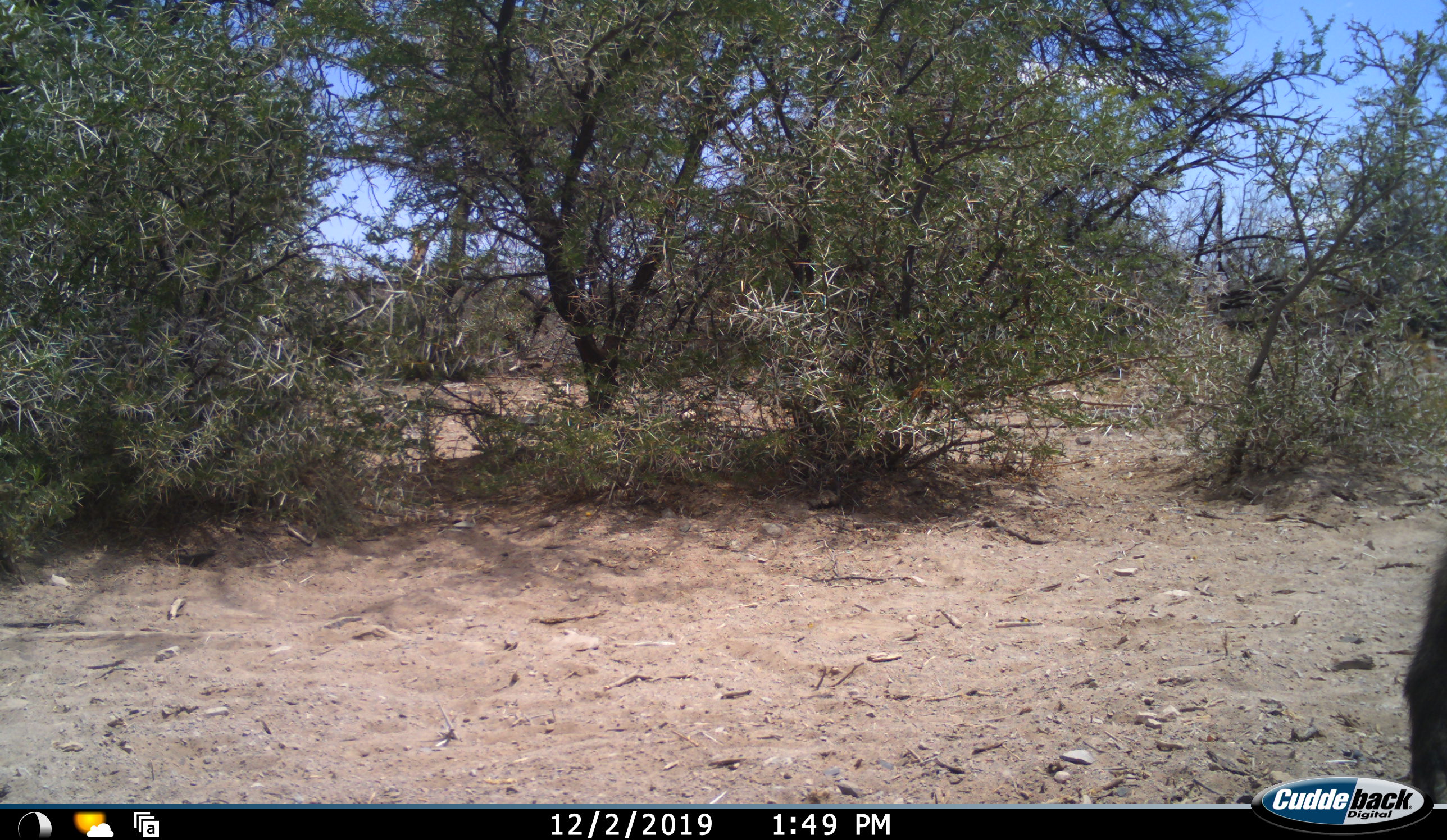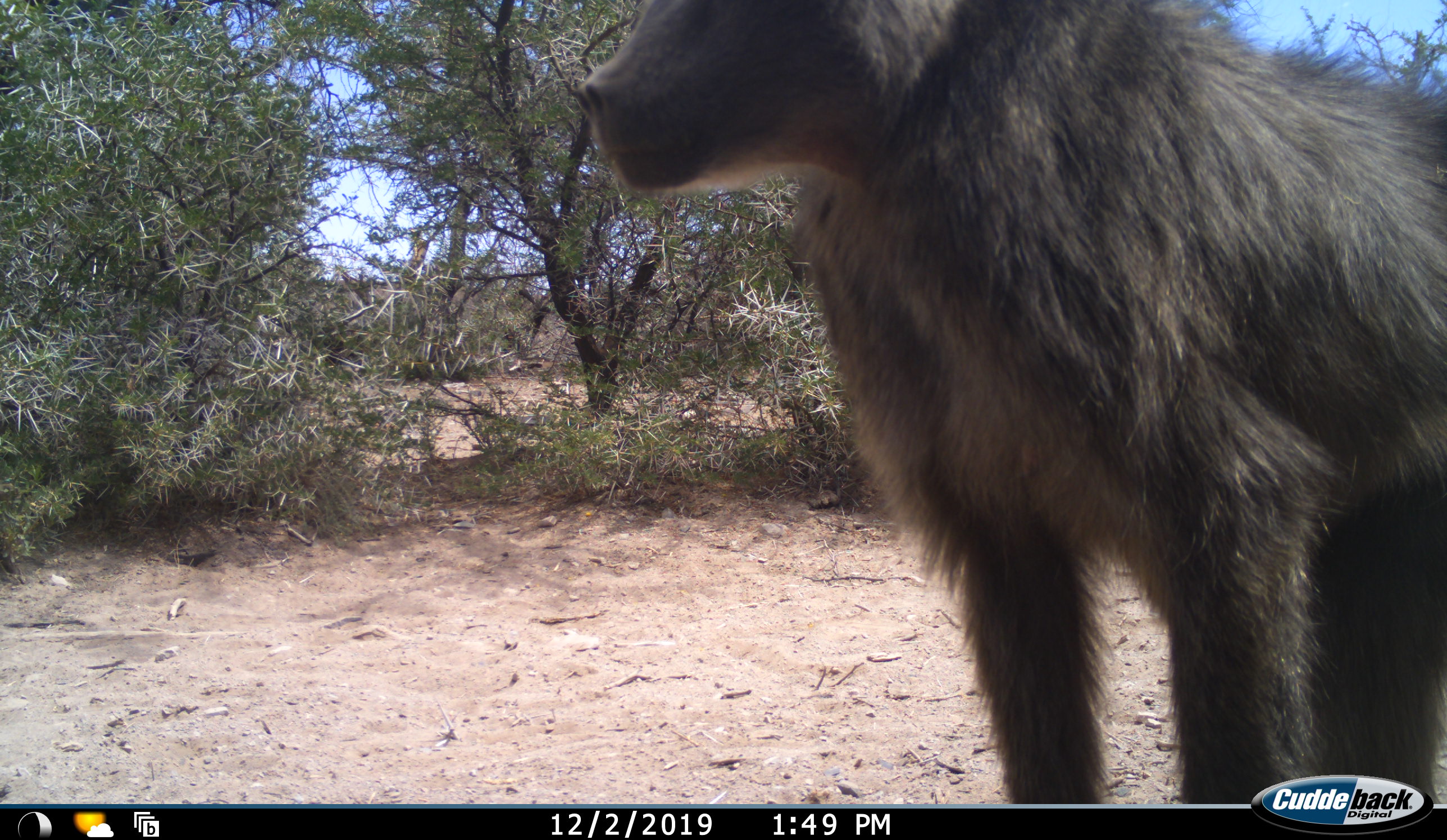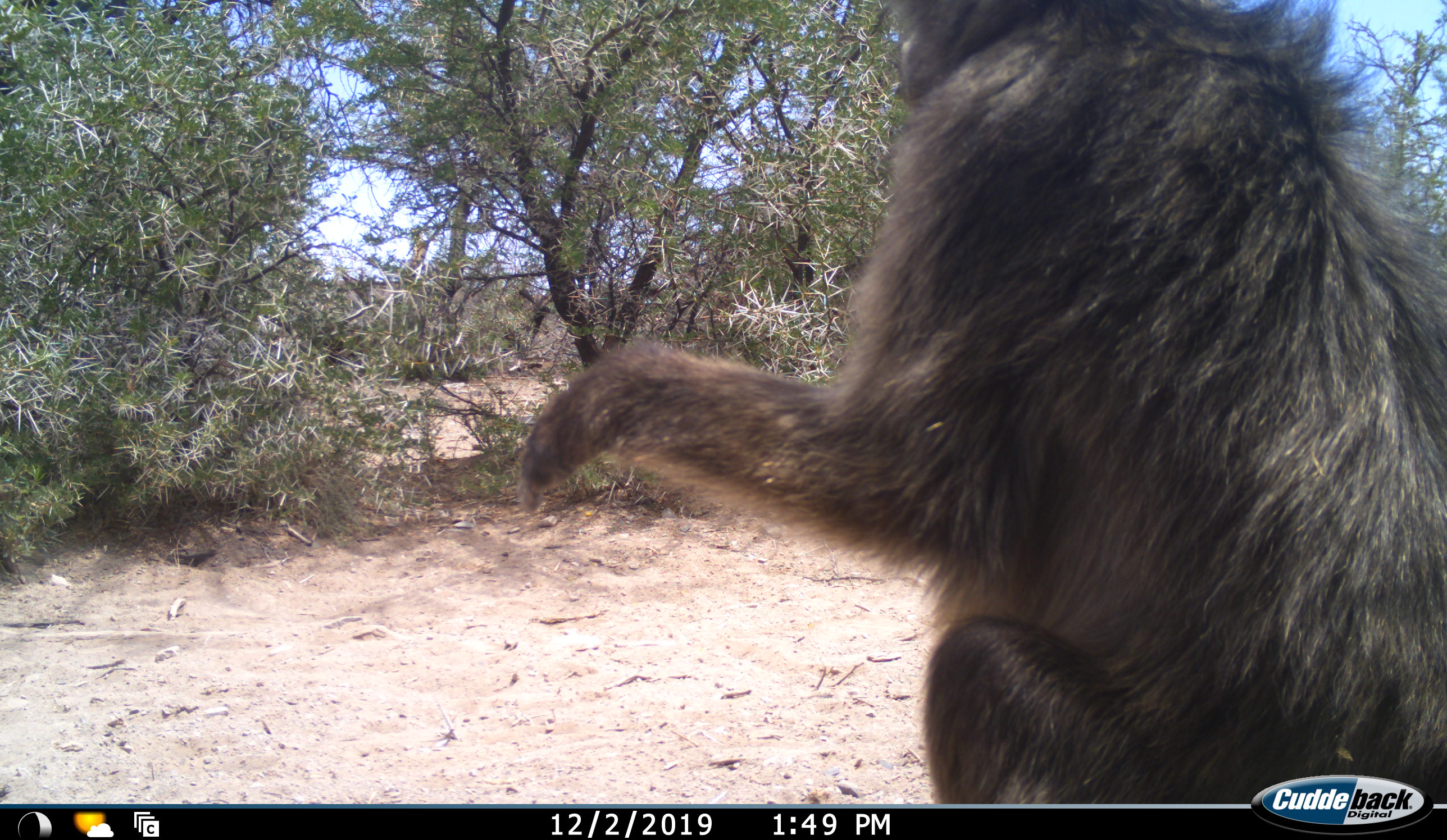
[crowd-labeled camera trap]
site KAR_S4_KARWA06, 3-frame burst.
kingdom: Animalia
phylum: Chordata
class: Mammalia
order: Primates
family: Cercopithecidae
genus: Papio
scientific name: Papio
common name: baboon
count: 1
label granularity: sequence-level